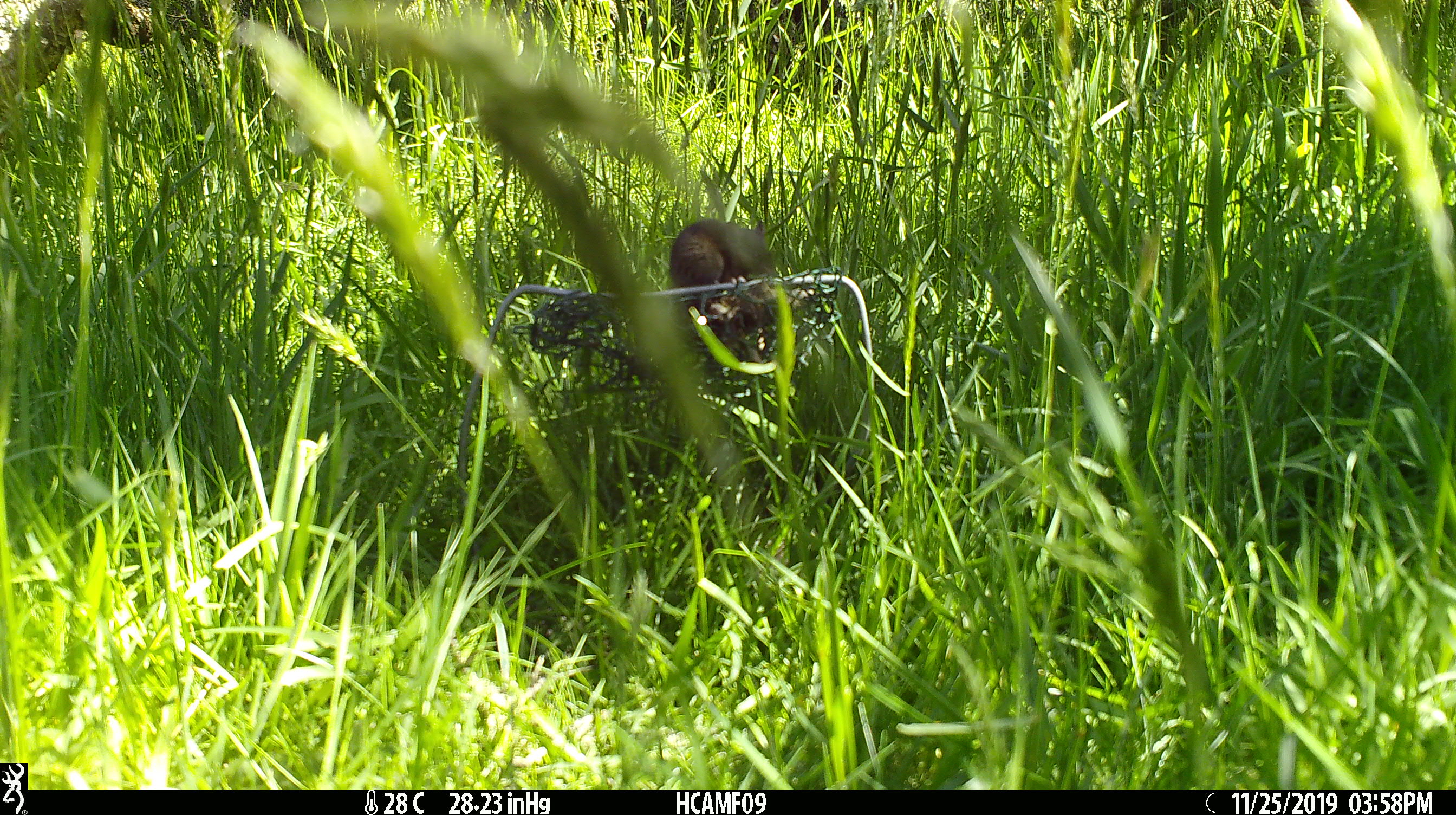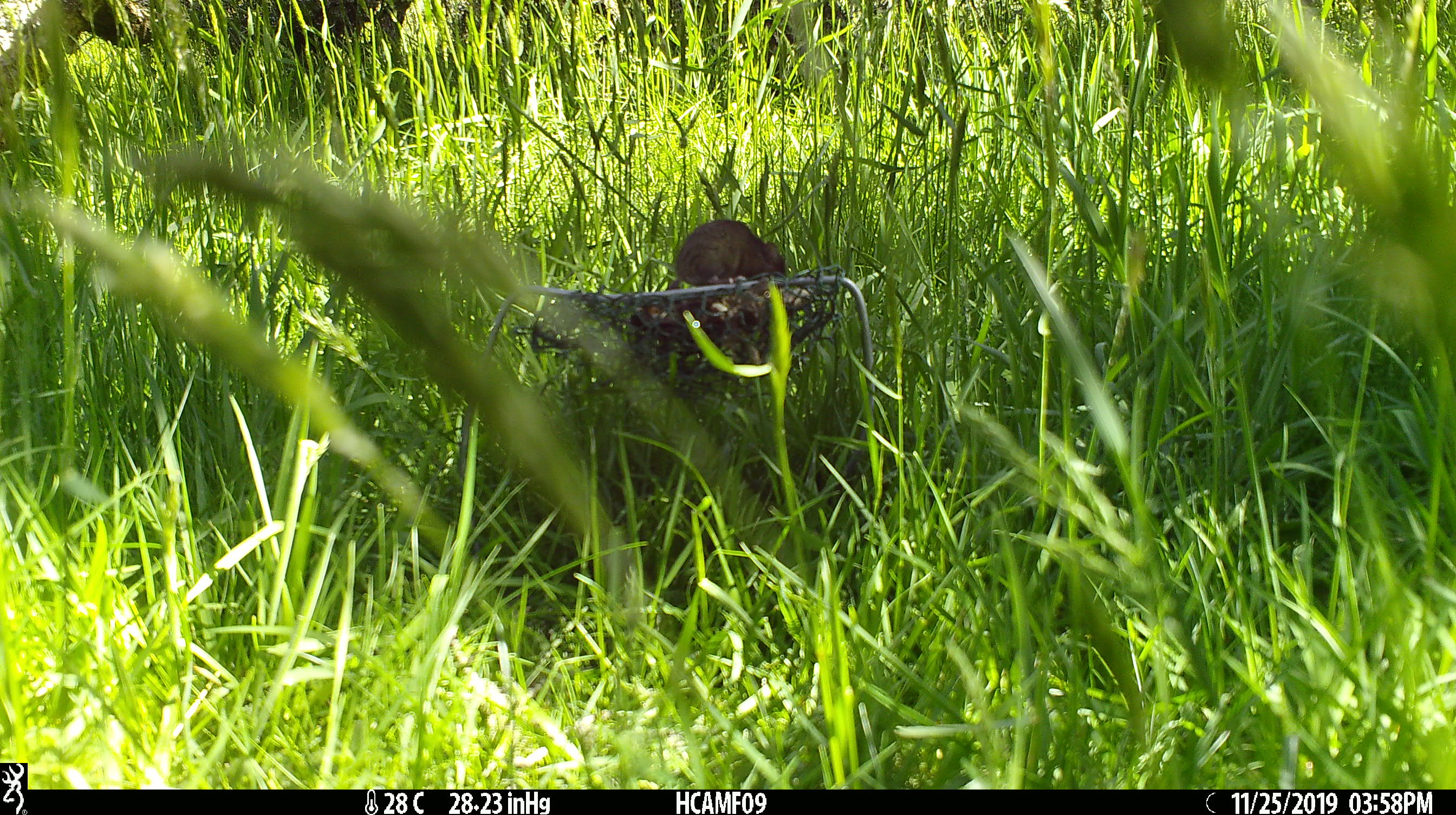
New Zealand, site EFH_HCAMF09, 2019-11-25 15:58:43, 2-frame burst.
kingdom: Animalia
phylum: Chordata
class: Mammalia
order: Rodentia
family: Muridae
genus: Mus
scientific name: Mus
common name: mouse